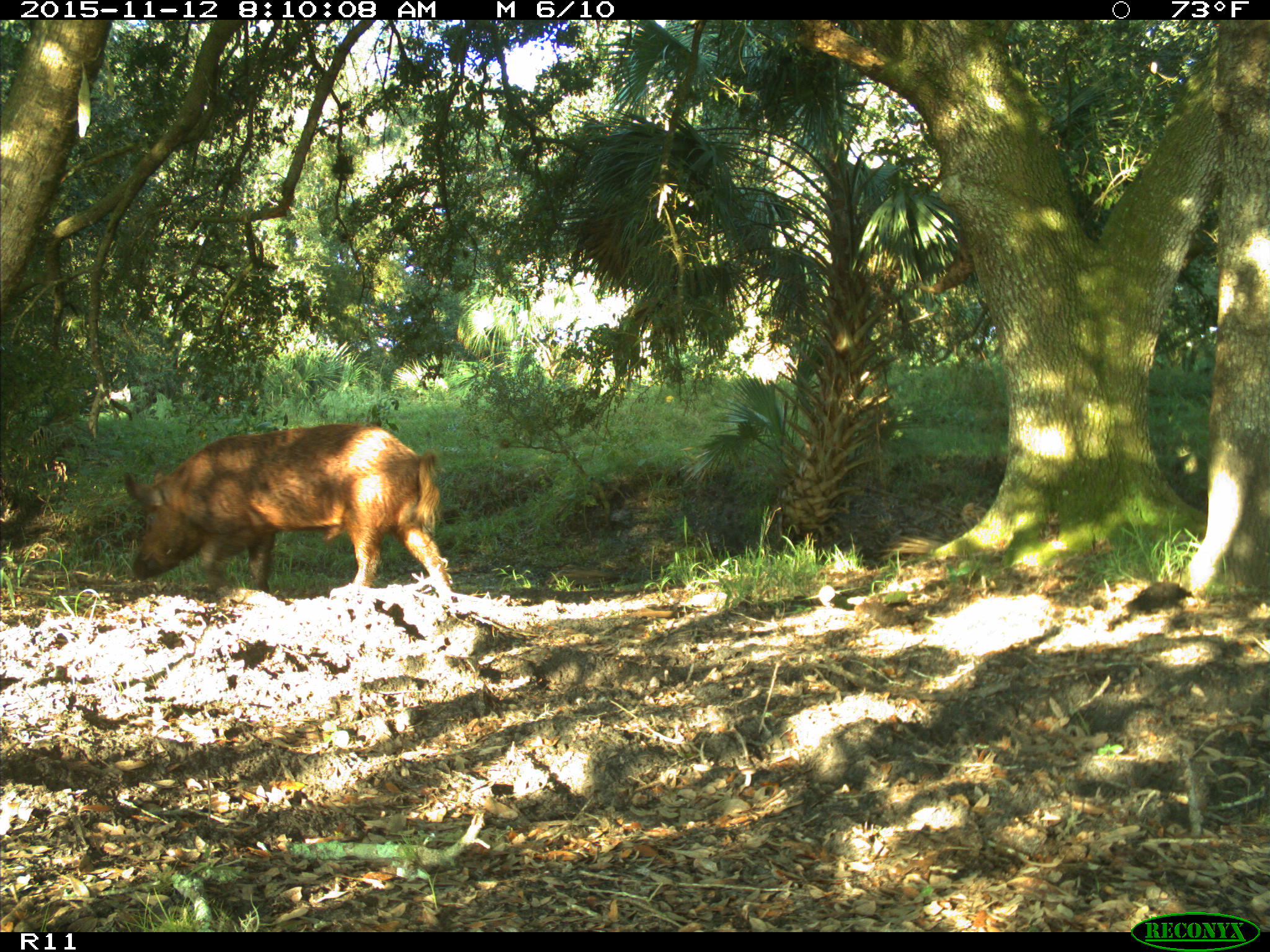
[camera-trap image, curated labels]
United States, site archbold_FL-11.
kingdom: Animalia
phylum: Chordata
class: Mammalia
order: Artiodactyla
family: Suidae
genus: Sus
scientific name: Sus scrofa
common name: wild boar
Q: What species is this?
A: Sus scrofa (wild boar).